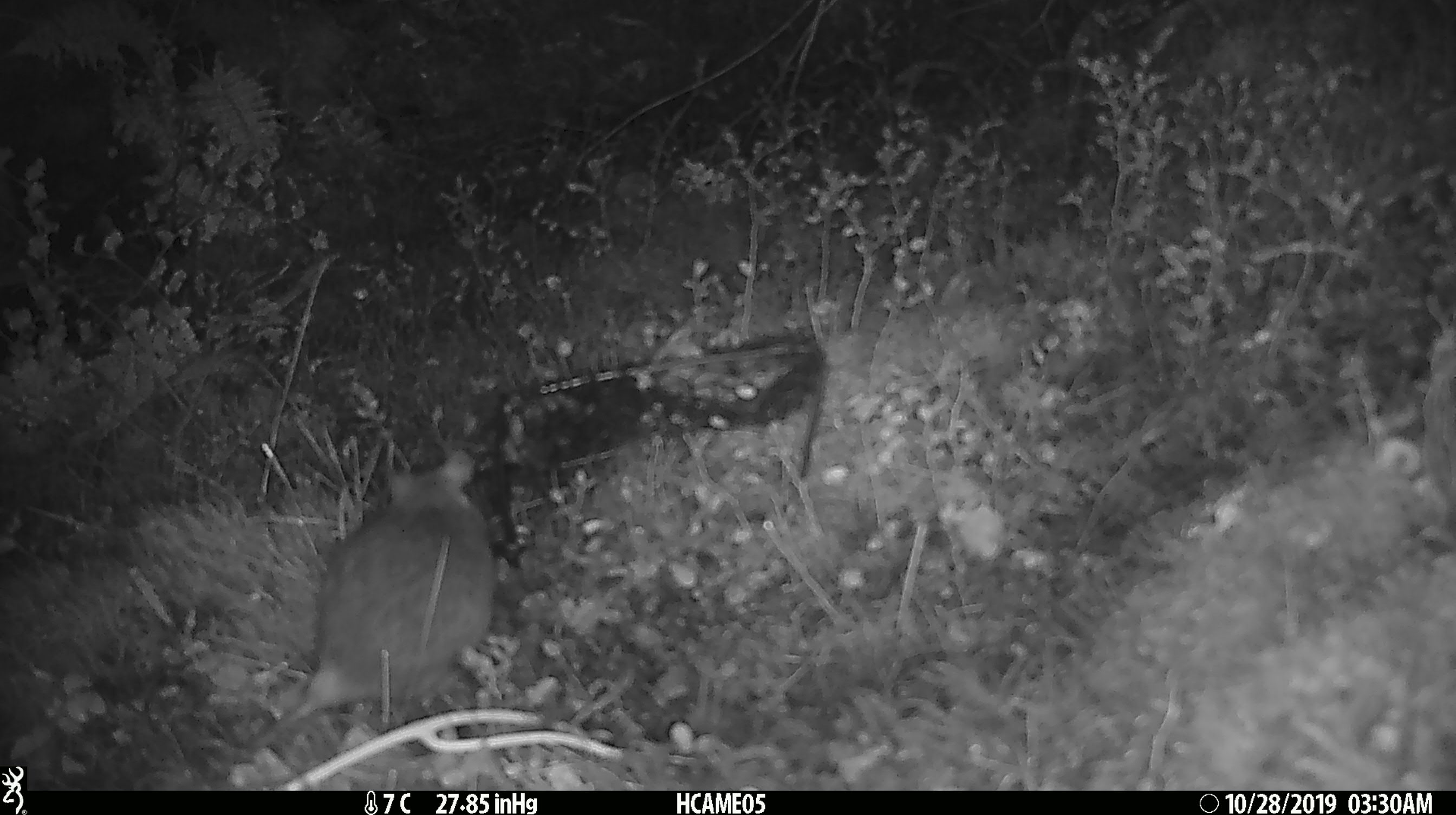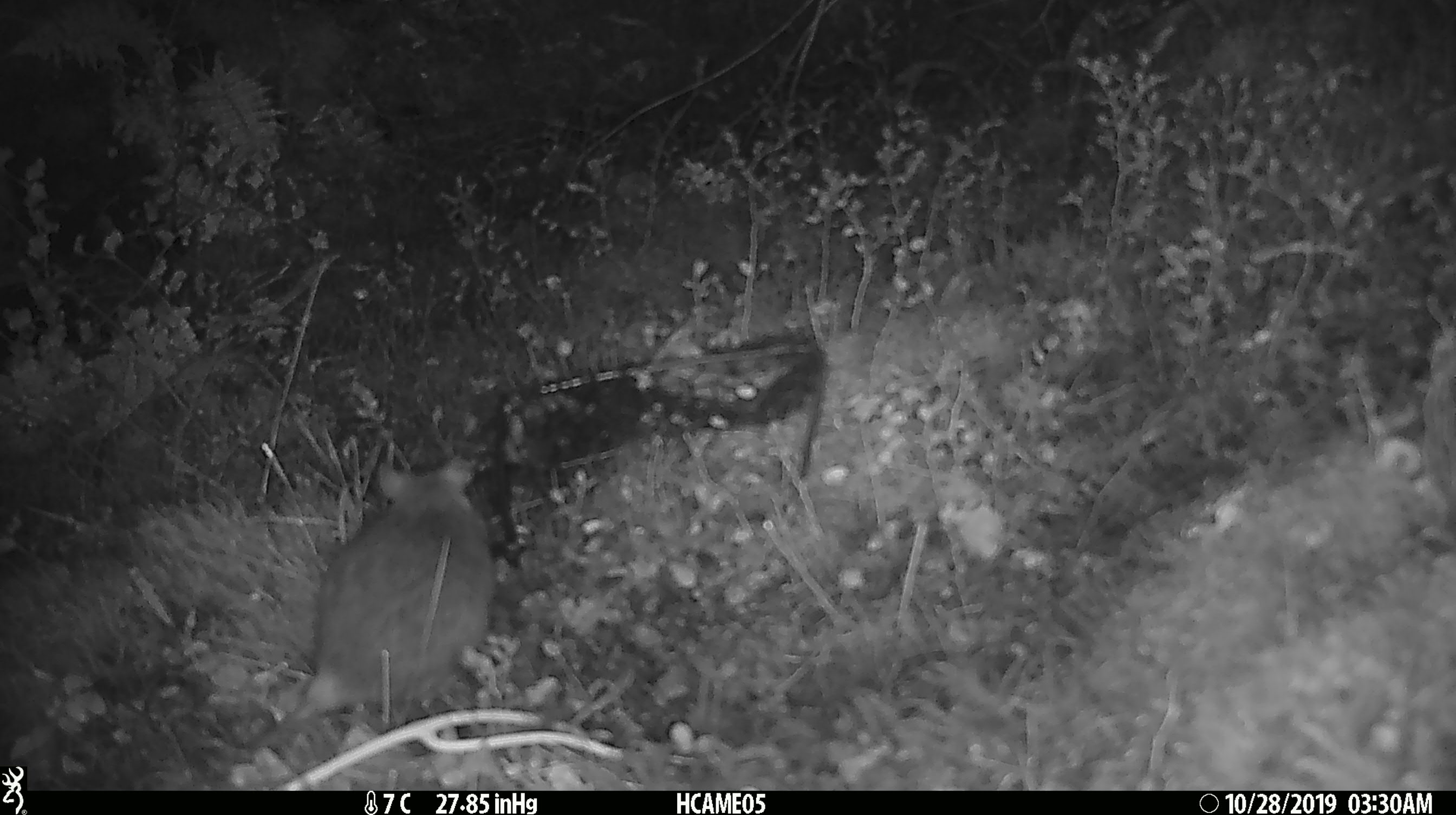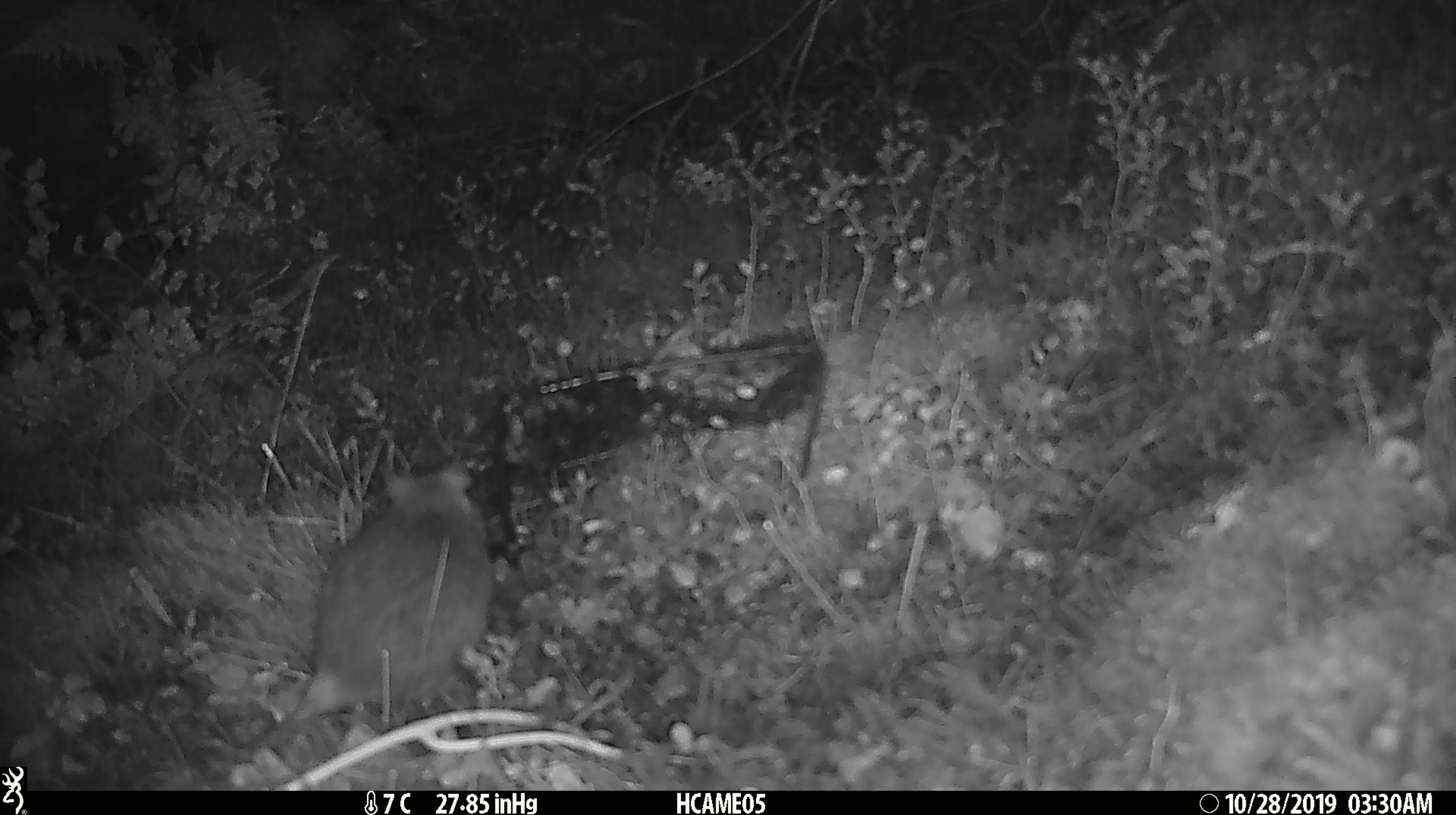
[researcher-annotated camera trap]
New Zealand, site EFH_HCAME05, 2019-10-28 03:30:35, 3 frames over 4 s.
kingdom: Animalia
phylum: Chordata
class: Mammalia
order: Rodentia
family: Muridae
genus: Rattus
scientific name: Rattus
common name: rat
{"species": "rat (Rattus)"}